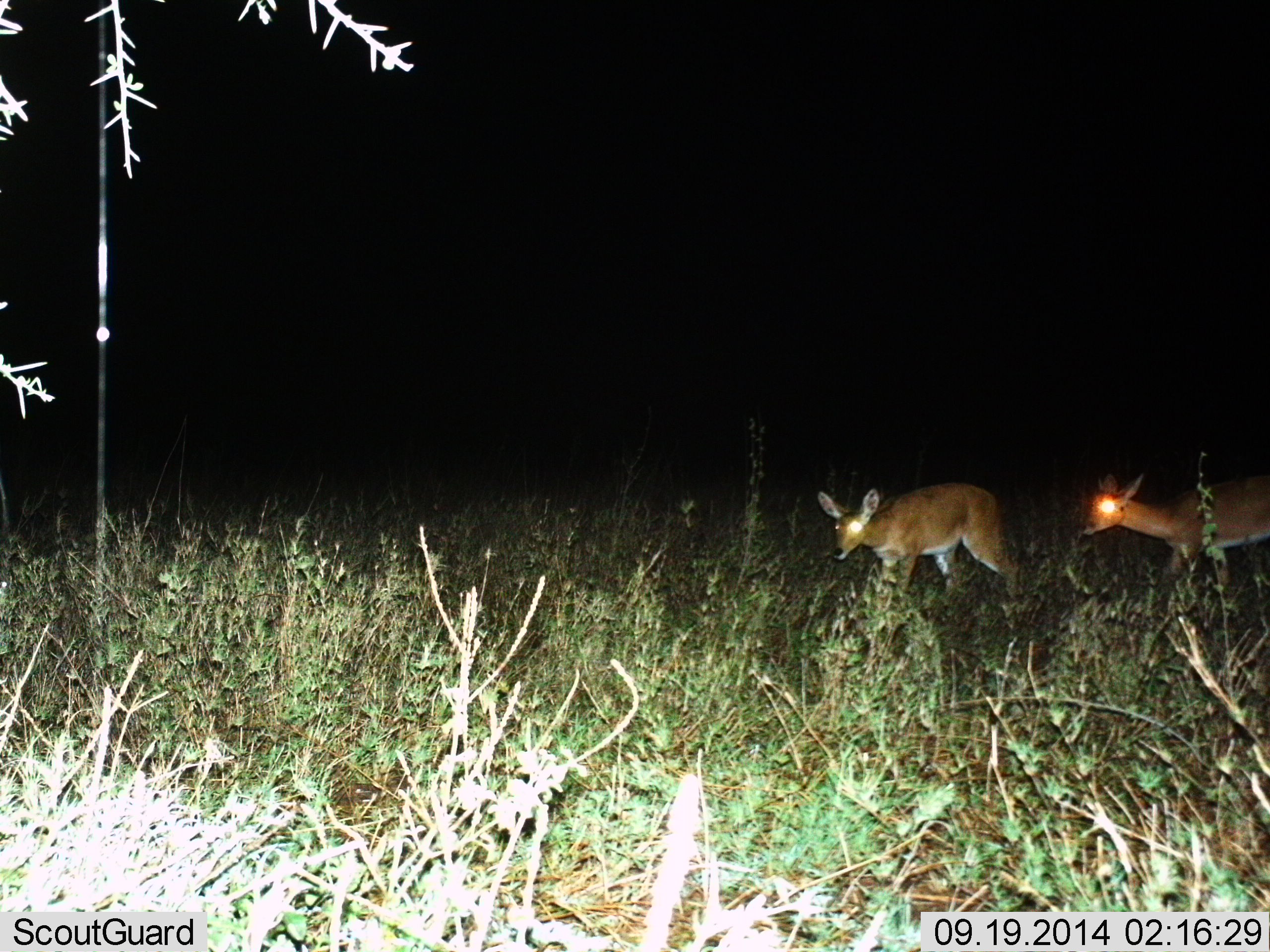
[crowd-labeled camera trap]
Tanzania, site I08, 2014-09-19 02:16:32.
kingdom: Animalia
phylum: Chordata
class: Mammalia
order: Artiodactyla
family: Bovidae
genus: Redunca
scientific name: Redunca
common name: reedbuck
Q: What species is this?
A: Reedbuck (Redunca).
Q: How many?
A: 2.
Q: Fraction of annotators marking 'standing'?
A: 30%.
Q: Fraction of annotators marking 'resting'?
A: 0%.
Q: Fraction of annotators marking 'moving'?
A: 70%.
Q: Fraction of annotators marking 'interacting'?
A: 0%.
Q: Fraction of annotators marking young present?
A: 0%.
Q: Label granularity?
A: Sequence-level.